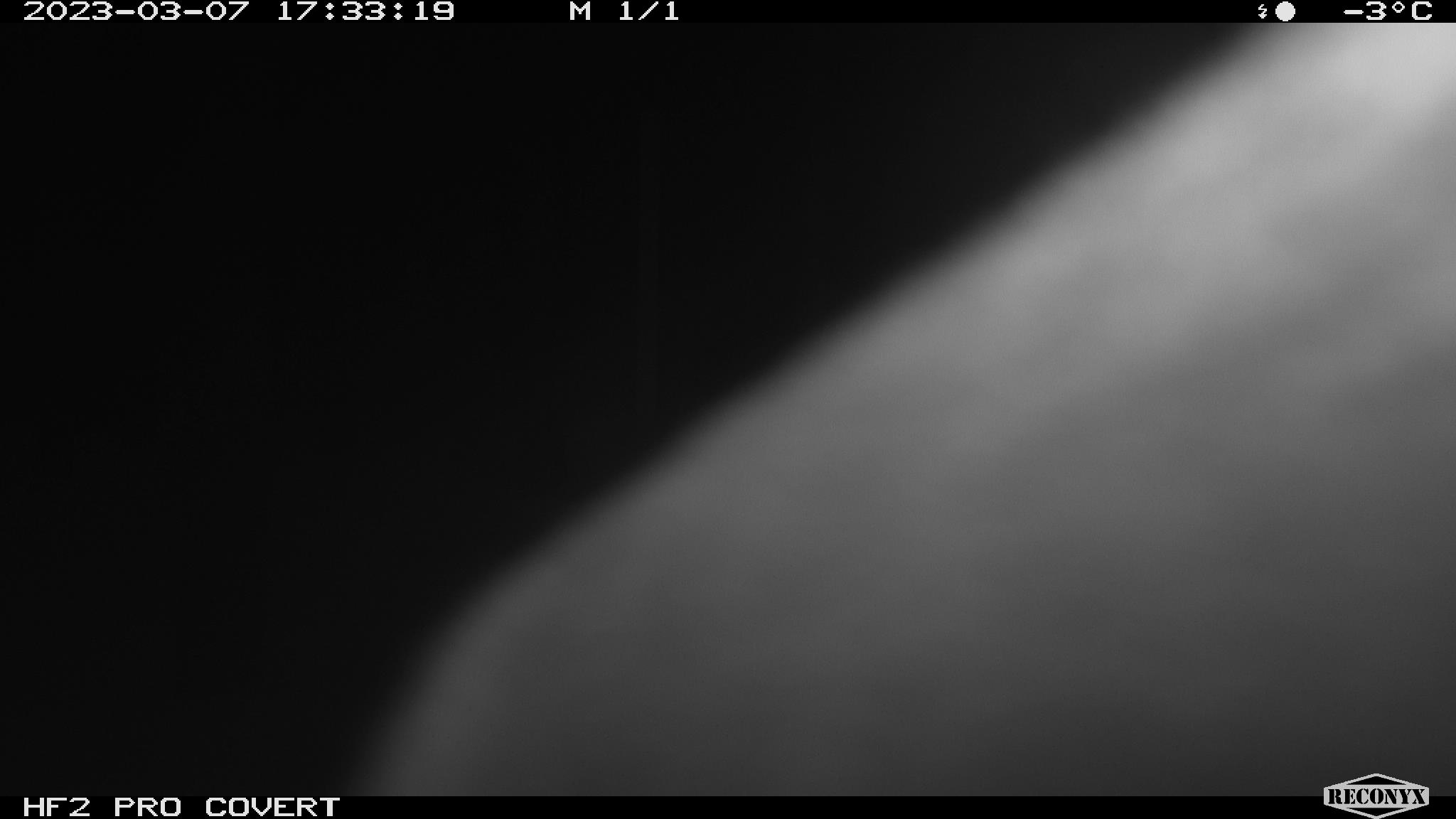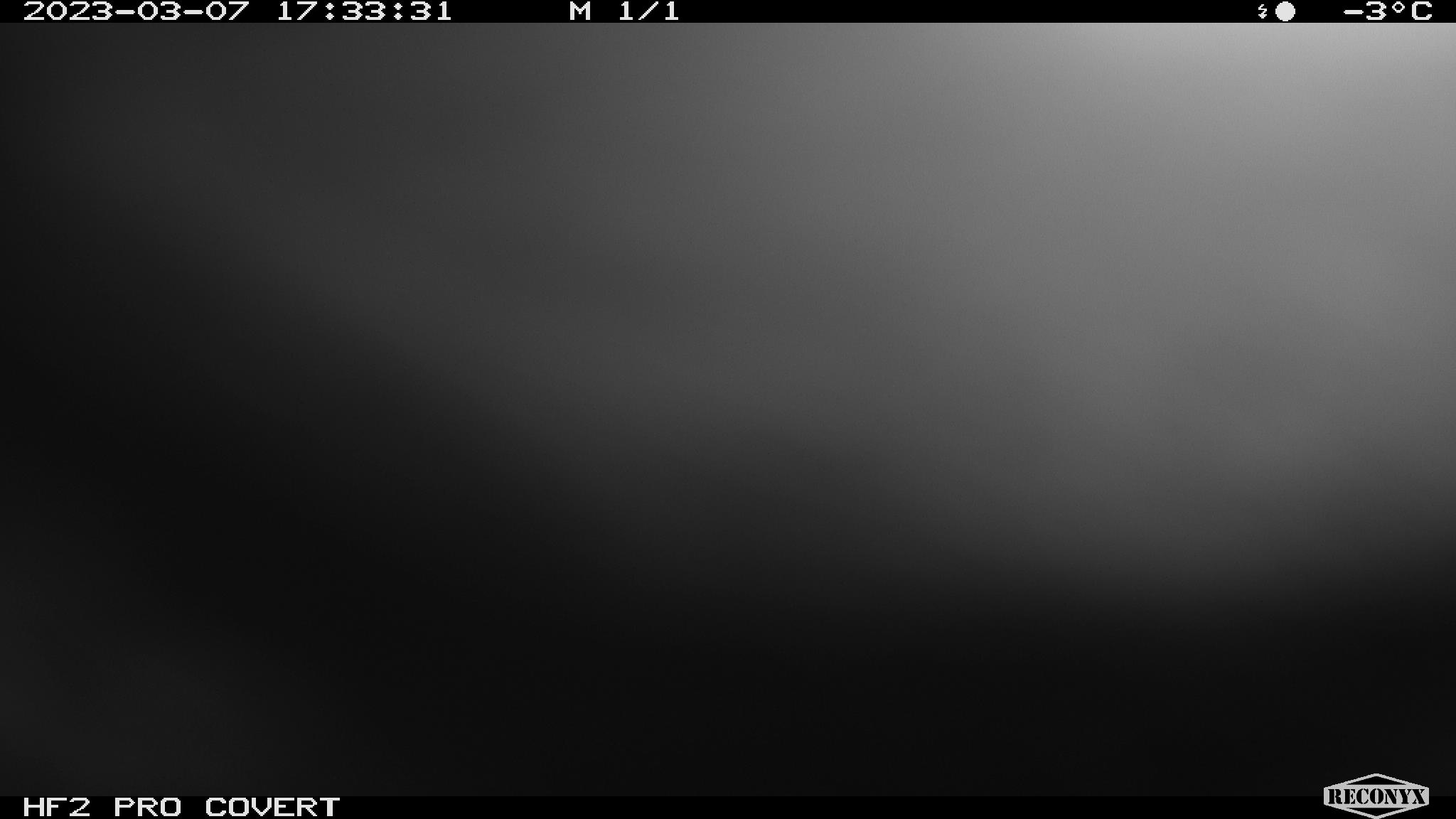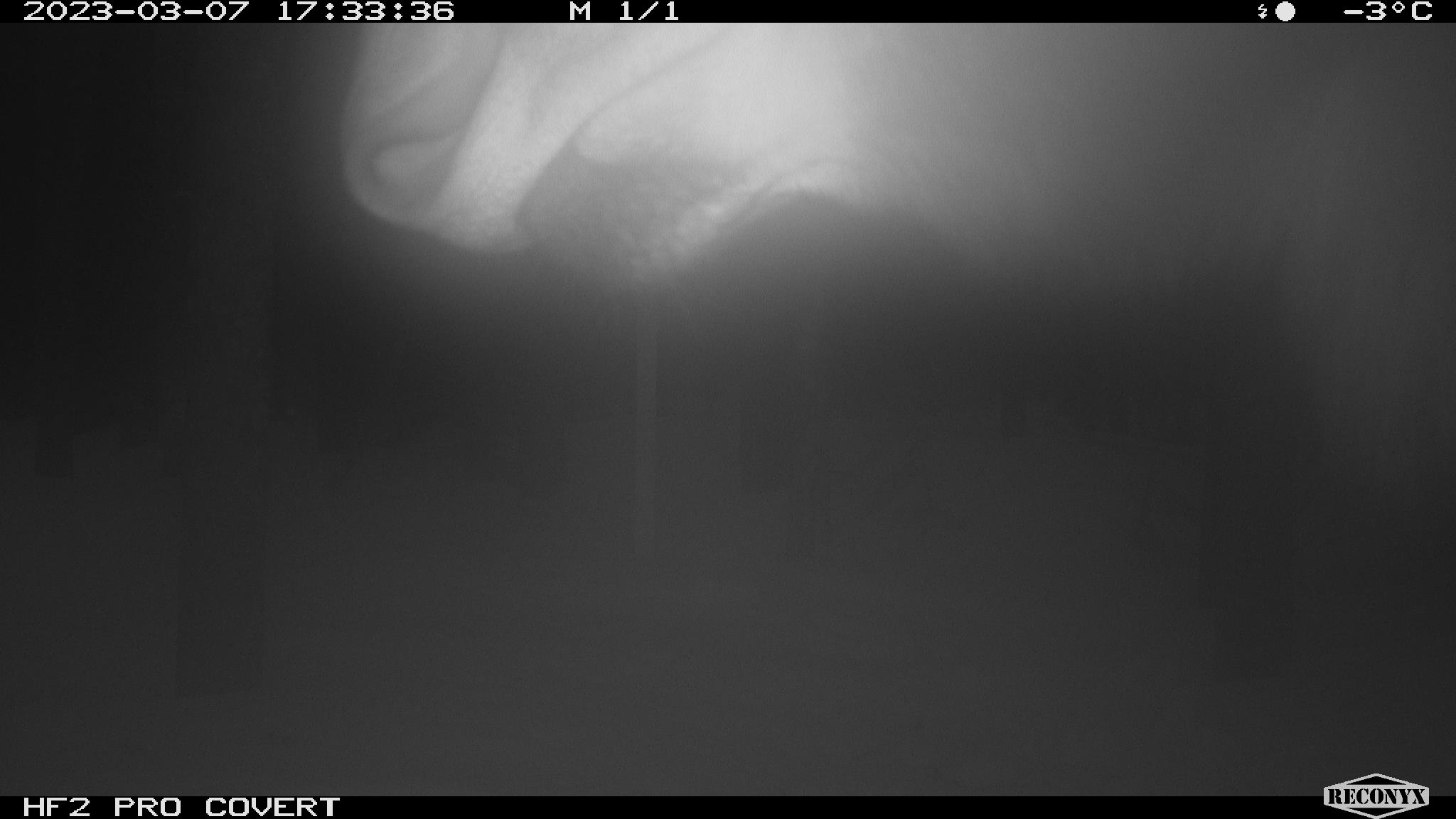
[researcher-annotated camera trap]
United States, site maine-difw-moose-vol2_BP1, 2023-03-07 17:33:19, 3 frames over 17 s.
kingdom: Animalia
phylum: Chordata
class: Mammalia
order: Artiodactyla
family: Cervidae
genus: Alces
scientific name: Alces alces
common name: moose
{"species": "moose (Alces alces)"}